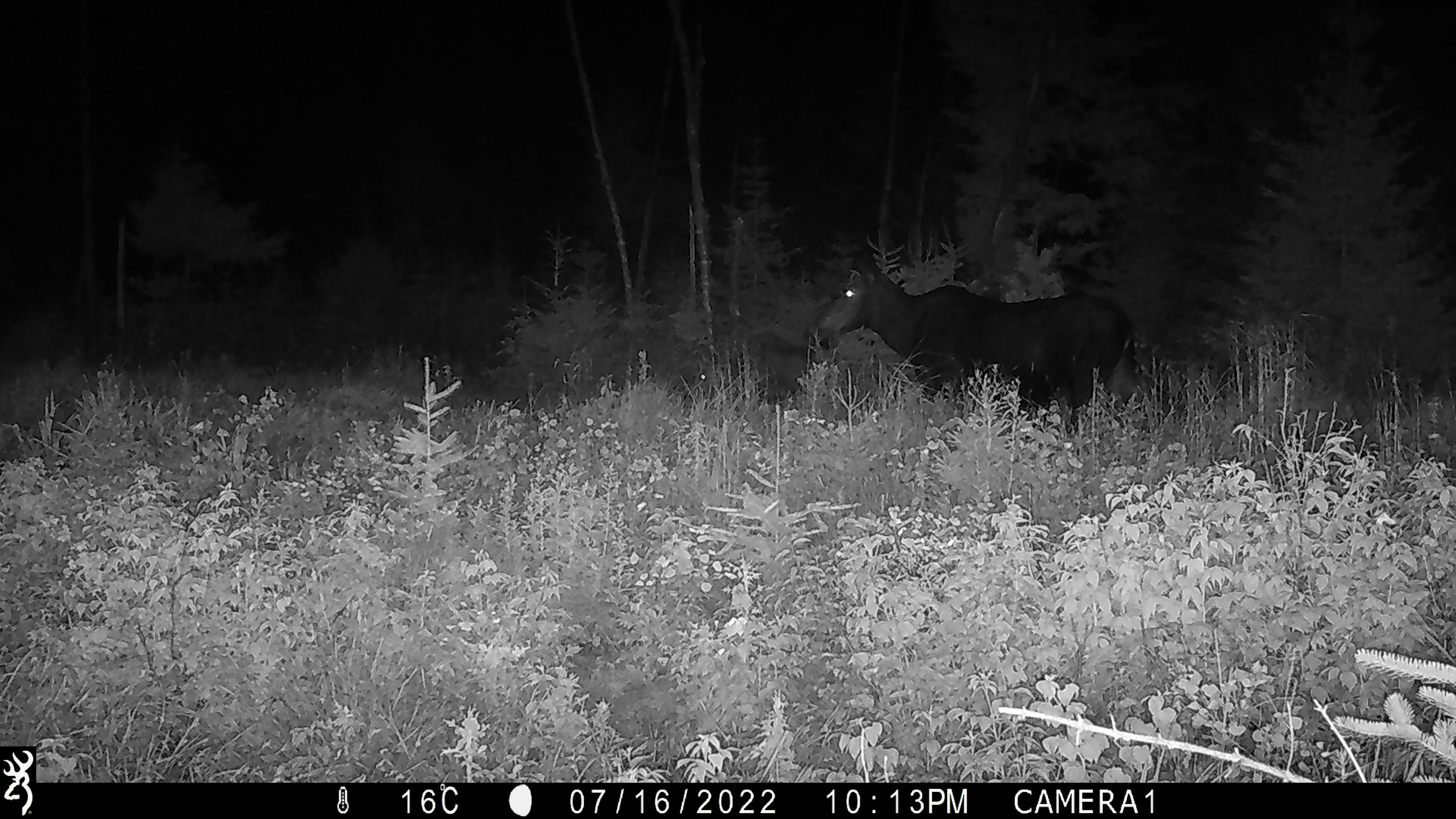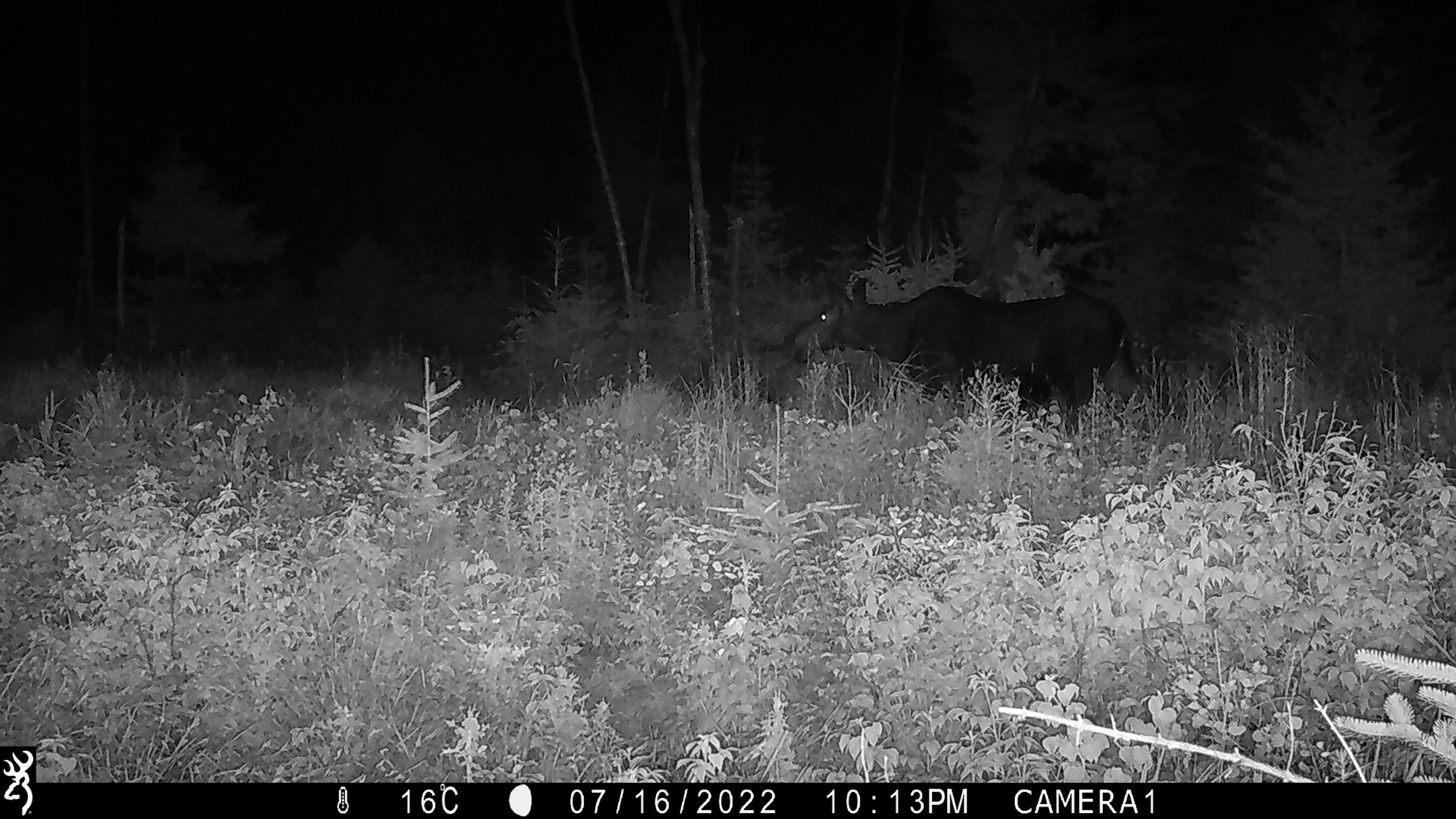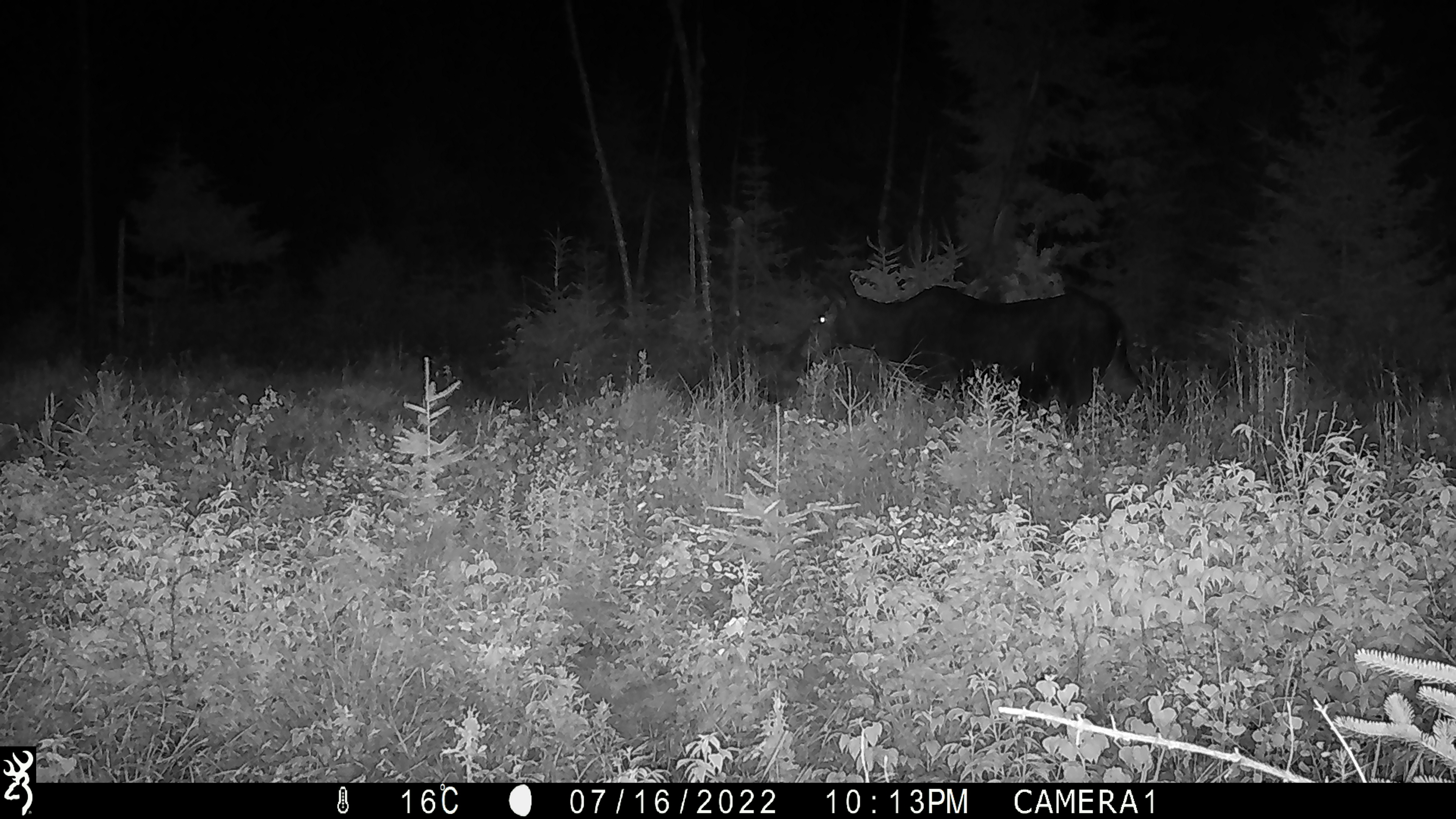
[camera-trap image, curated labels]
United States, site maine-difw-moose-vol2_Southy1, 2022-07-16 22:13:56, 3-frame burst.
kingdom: Animalia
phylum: Chordata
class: Mammalia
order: Artiodactyla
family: Cervidae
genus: Alces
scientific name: Alces alces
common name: moose